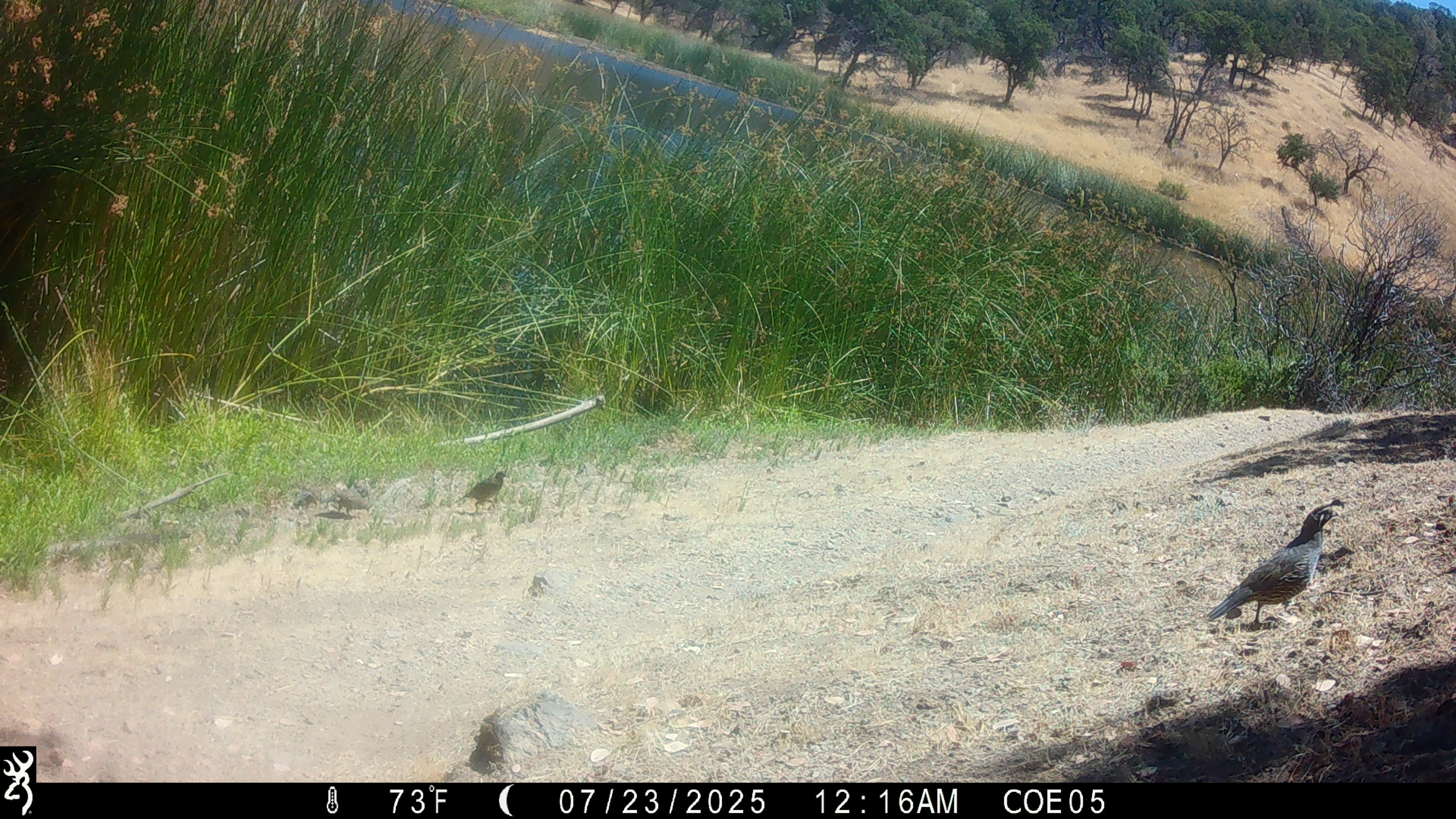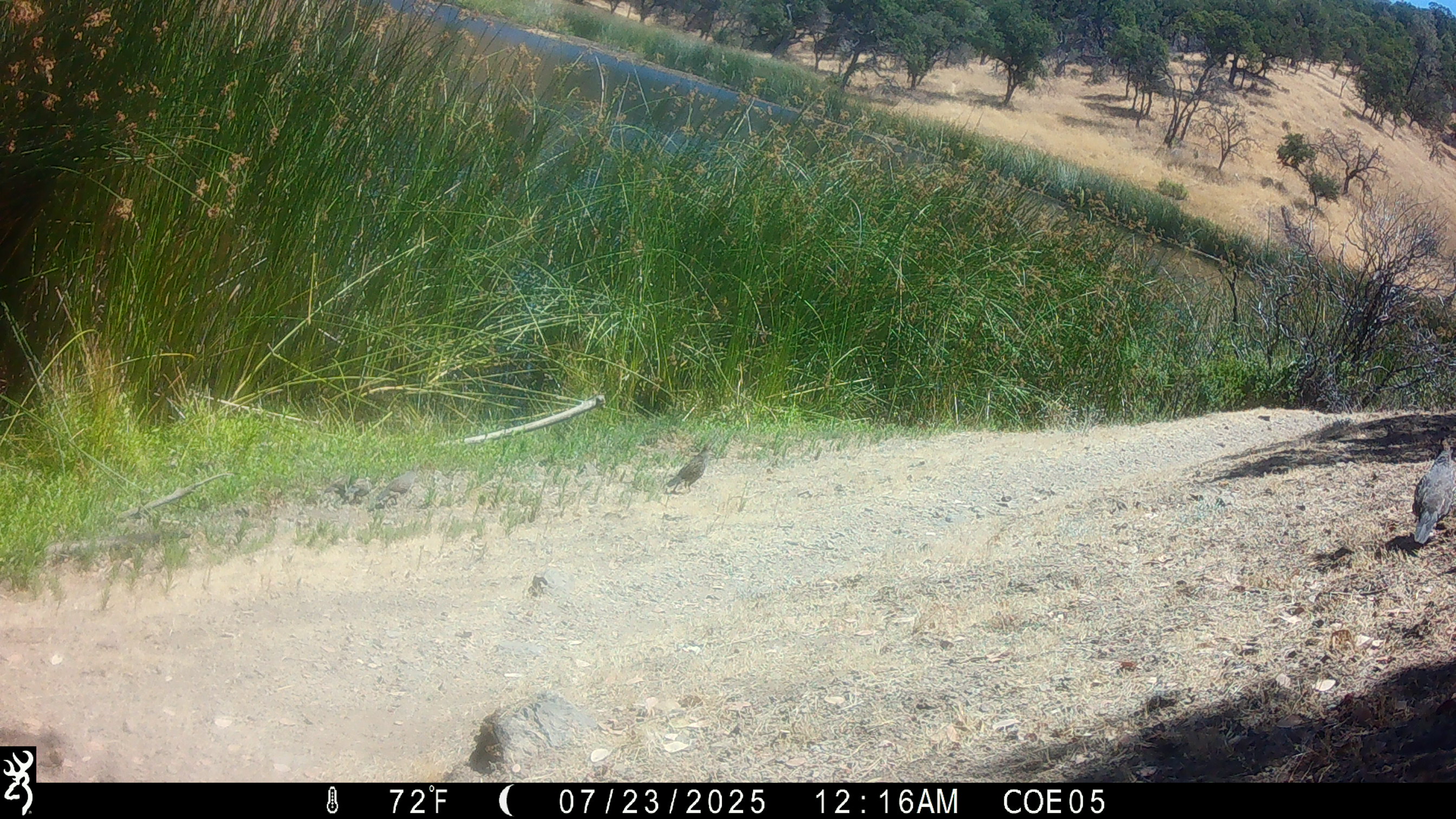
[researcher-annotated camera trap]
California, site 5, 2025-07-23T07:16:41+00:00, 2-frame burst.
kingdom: Animalia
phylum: Chordata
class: Aves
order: Galliformes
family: Odontophoridae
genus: Callipepla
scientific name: Callipepla californica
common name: california quail